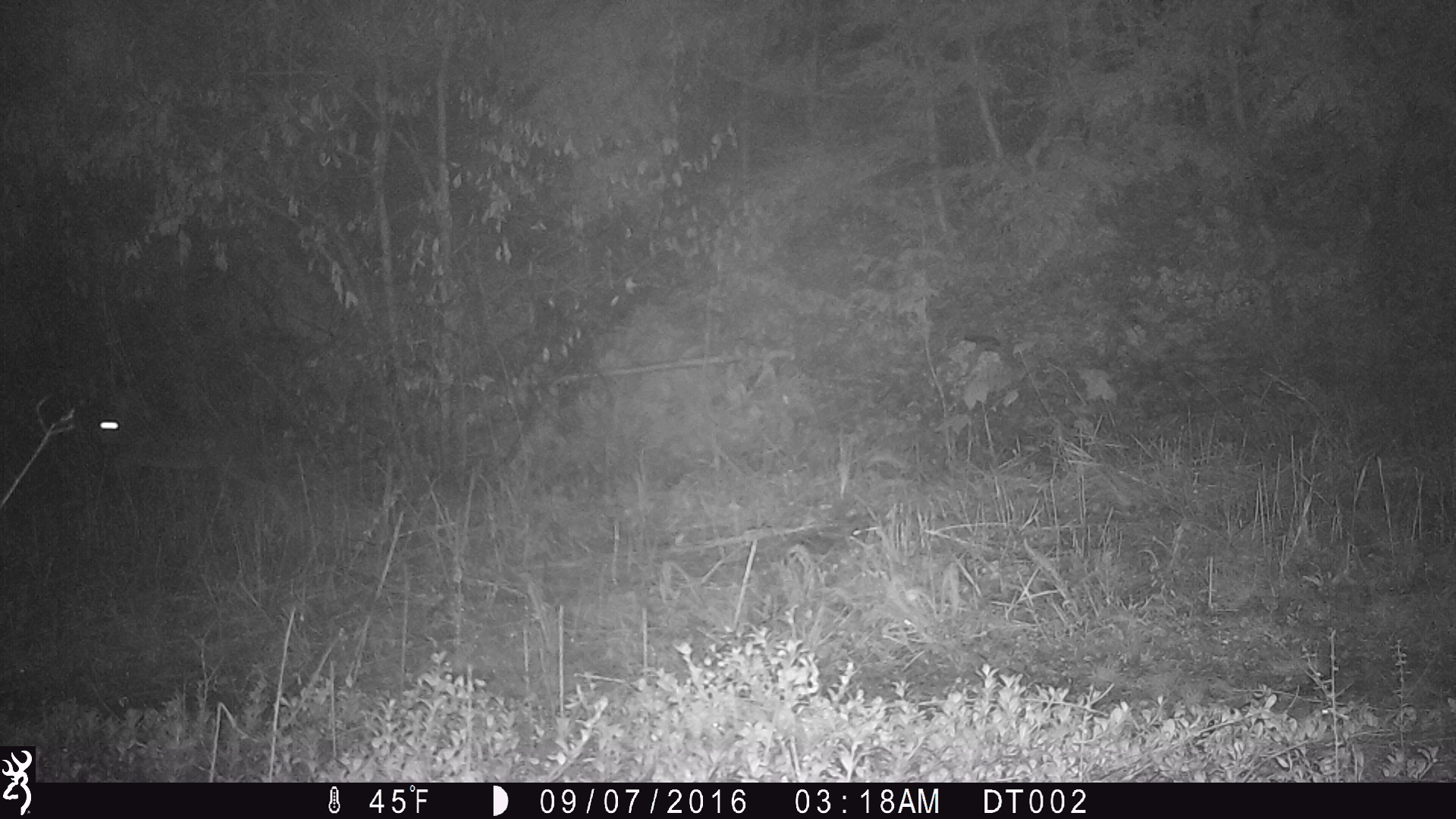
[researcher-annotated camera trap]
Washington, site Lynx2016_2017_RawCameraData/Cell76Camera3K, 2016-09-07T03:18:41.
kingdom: Animalia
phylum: Chordata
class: Mammalia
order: Lagomorpha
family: Leporidae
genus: Lepus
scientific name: Lepus americanus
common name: snowshoe hare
Lepus americanus (snowshoe hare). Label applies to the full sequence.